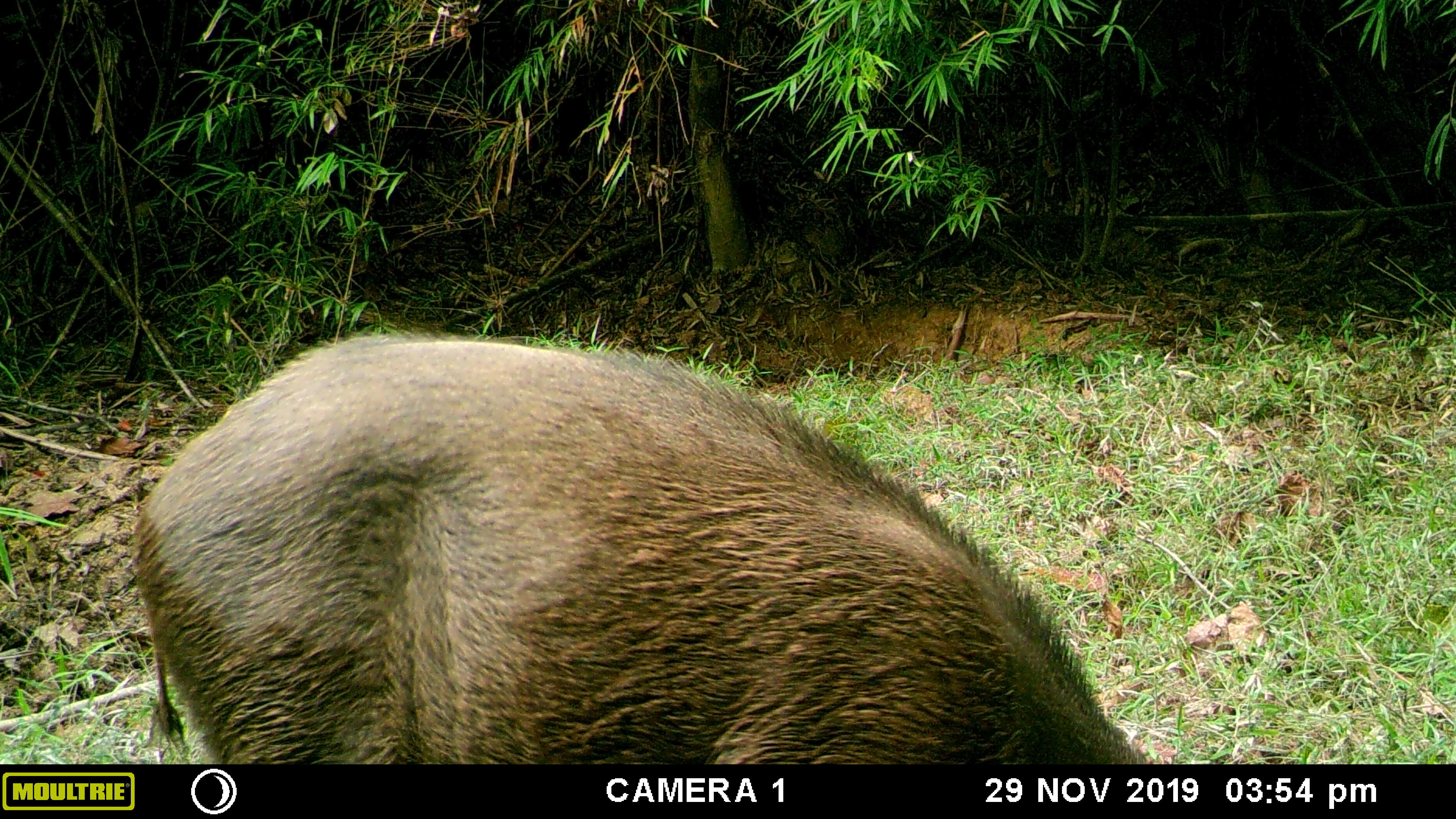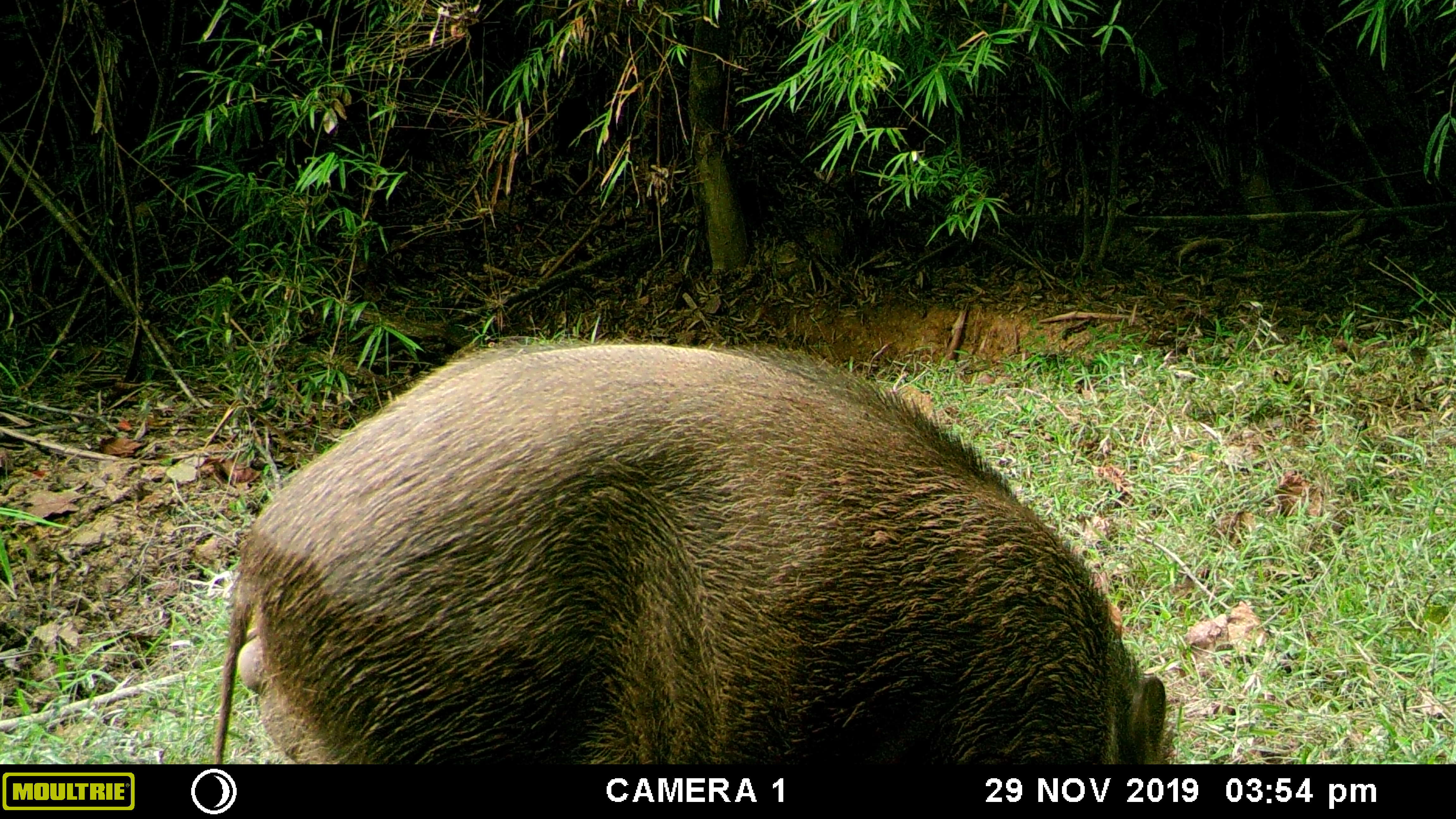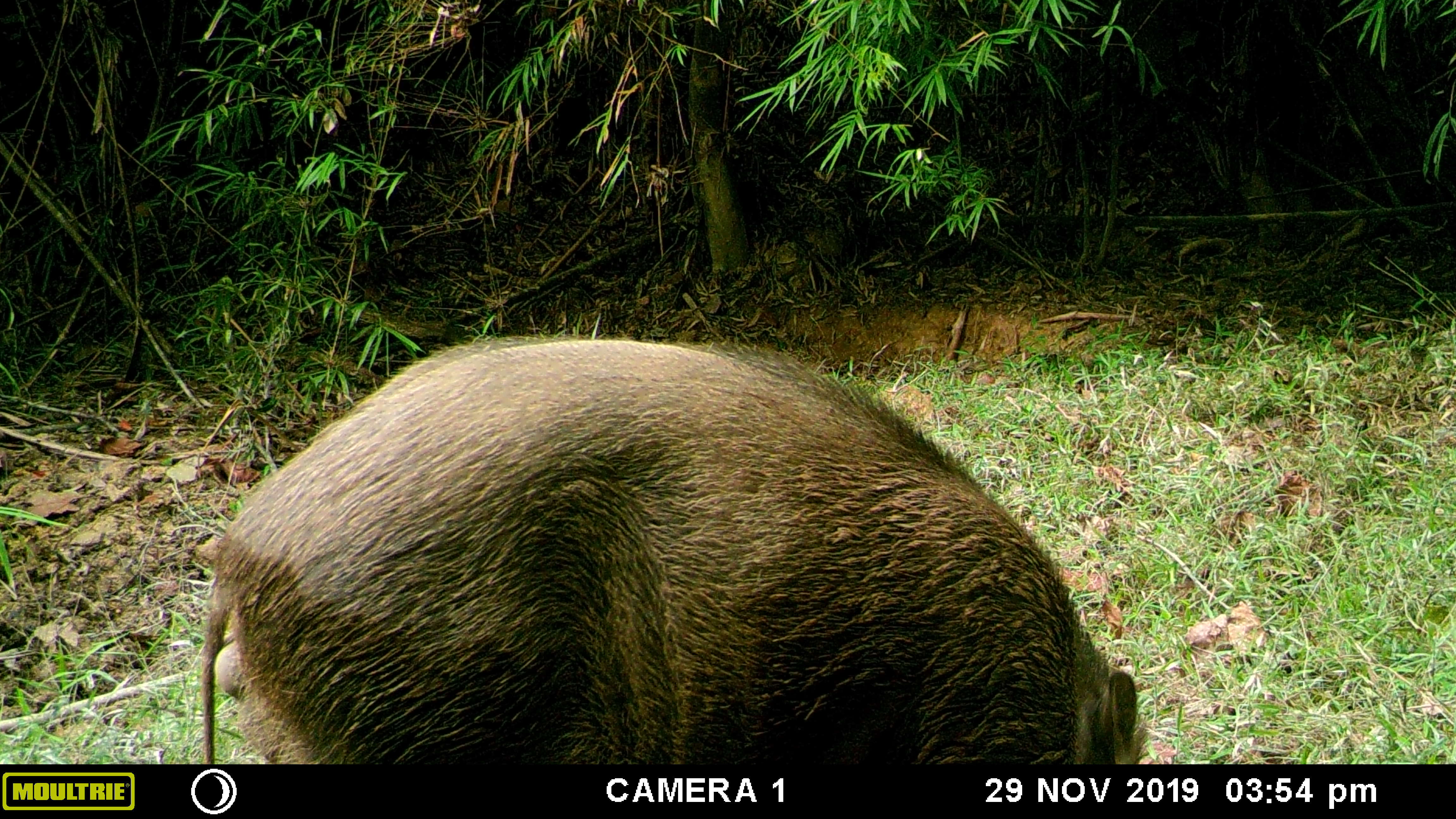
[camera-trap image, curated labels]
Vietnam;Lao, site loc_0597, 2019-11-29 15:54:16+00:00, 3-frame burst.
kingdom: Animalia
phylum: Chordata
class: Mammalia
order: Artiodactyla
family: Suidae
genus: Sus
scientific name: Sus scrofa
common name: eurasian wild pig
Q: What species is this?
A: Eurasian wild pig (Sus scrofa).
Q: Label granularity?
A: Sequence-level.